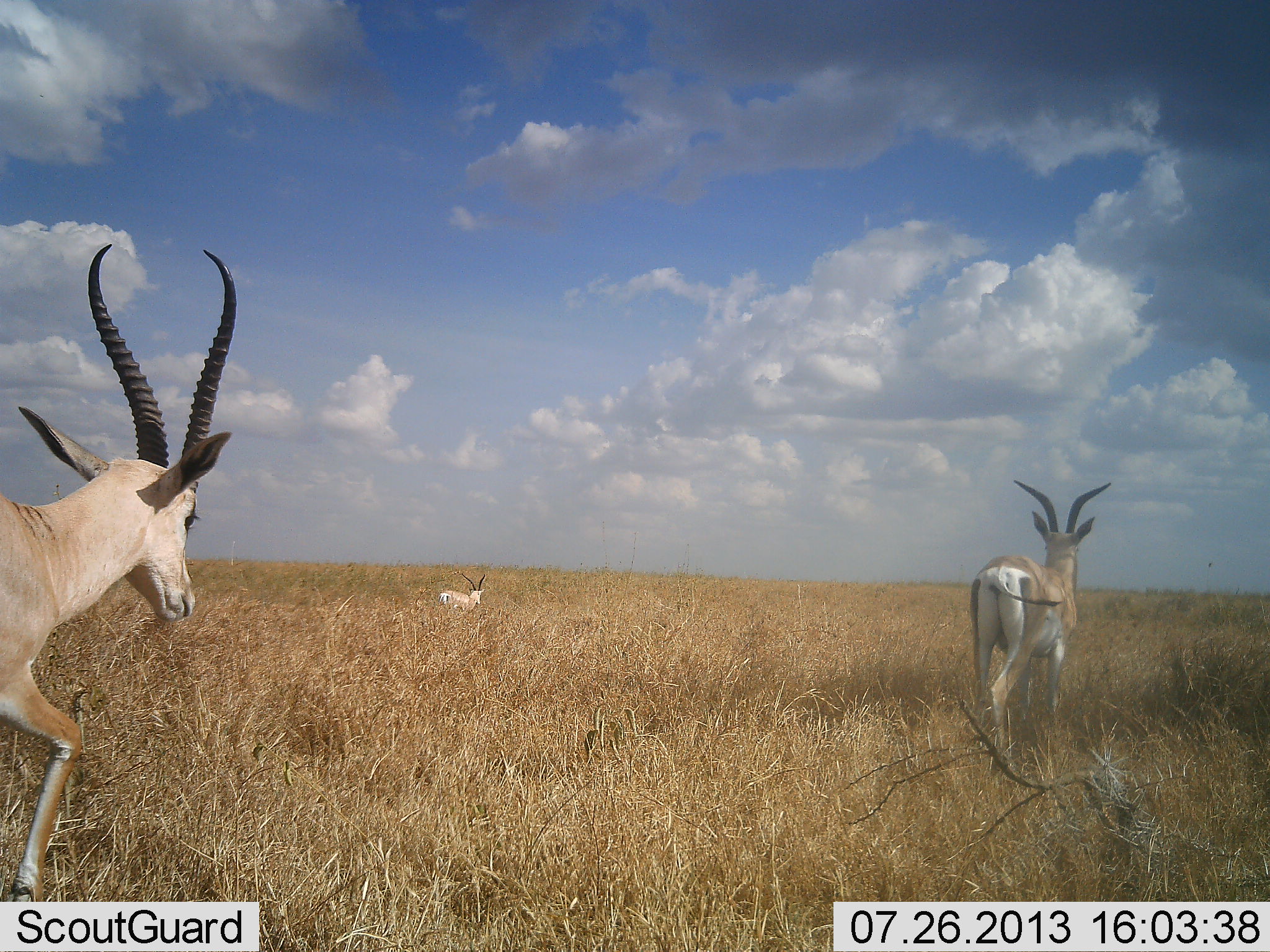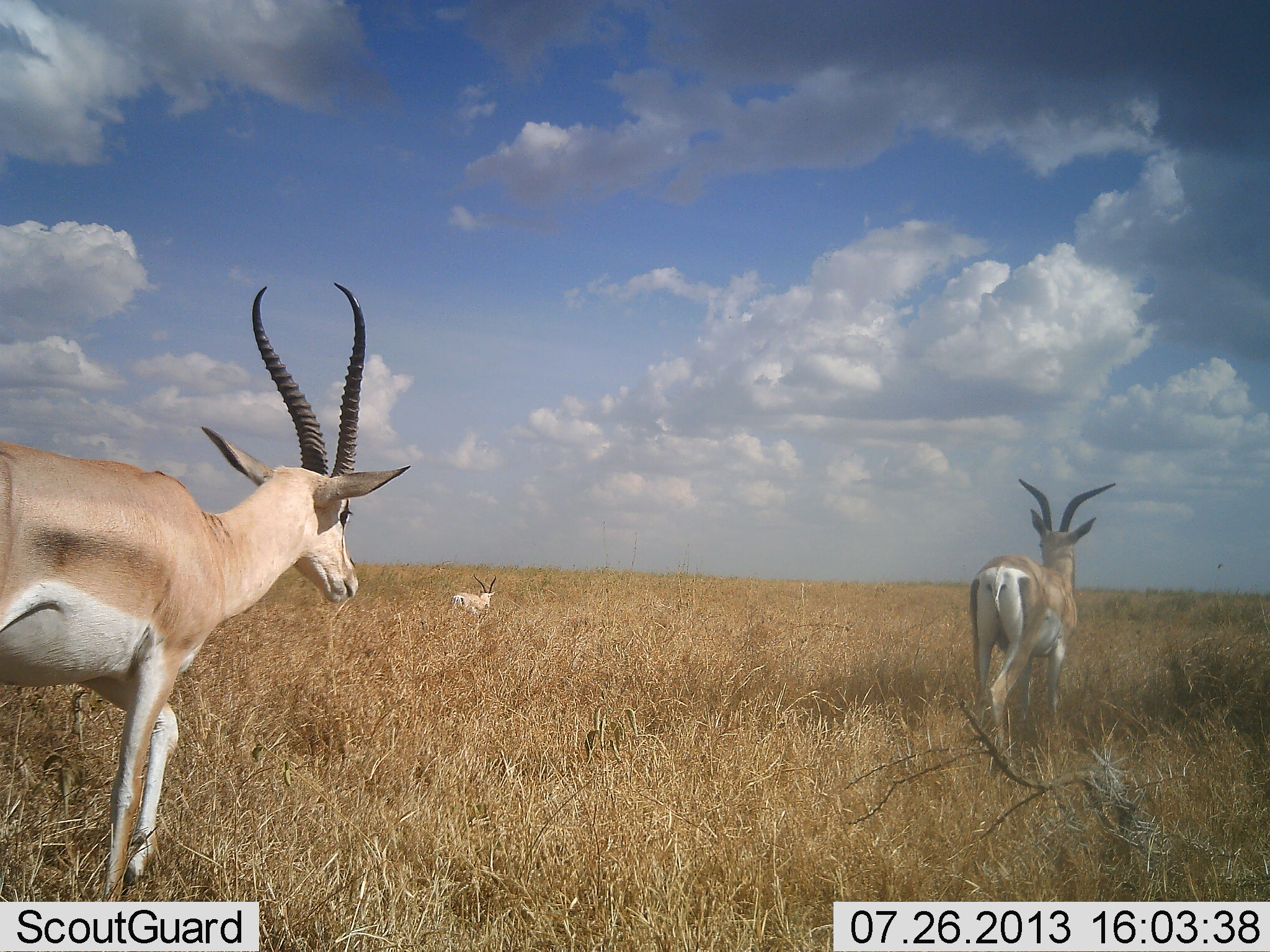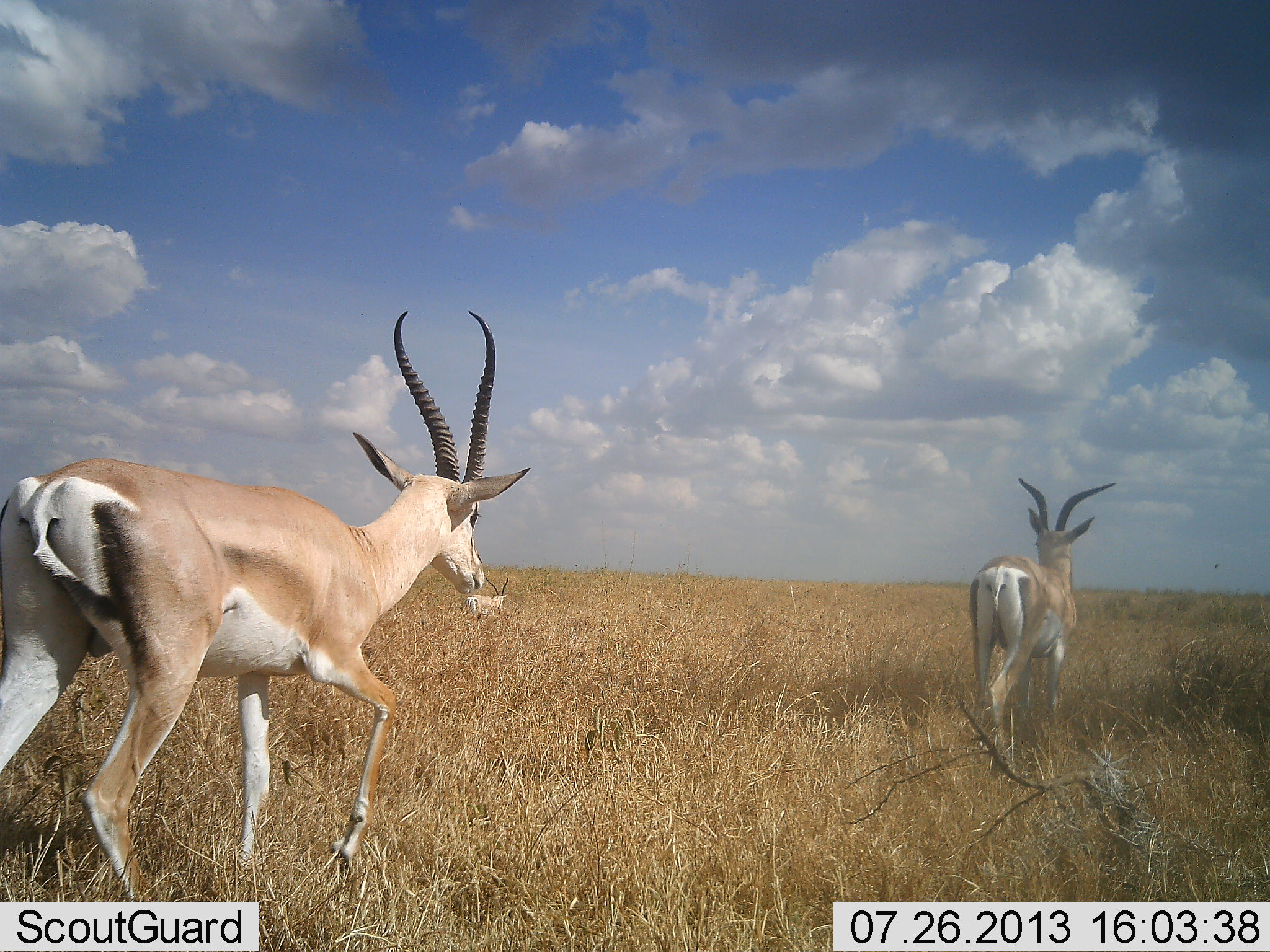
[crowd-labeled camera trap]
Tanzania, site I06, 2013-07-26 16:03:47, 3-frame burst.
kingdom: Animalia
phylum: Chordata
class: Mammalia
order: Artiodactyla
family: Bovidae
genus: Nanger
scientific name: Nanger granti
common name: grant's gazelle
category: gazellegrants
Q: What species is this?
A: Gazellegrants (grant's gazelle) (Nanger granti).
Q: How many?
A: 3.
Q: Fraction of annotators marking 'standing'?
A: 45%.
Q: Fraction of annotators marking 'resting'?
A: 3%.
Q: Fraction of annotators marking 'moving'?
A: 94%.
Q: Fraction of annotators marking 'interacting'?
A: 0%.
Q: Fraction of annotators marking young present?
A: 0%.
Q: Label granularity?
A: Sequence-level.